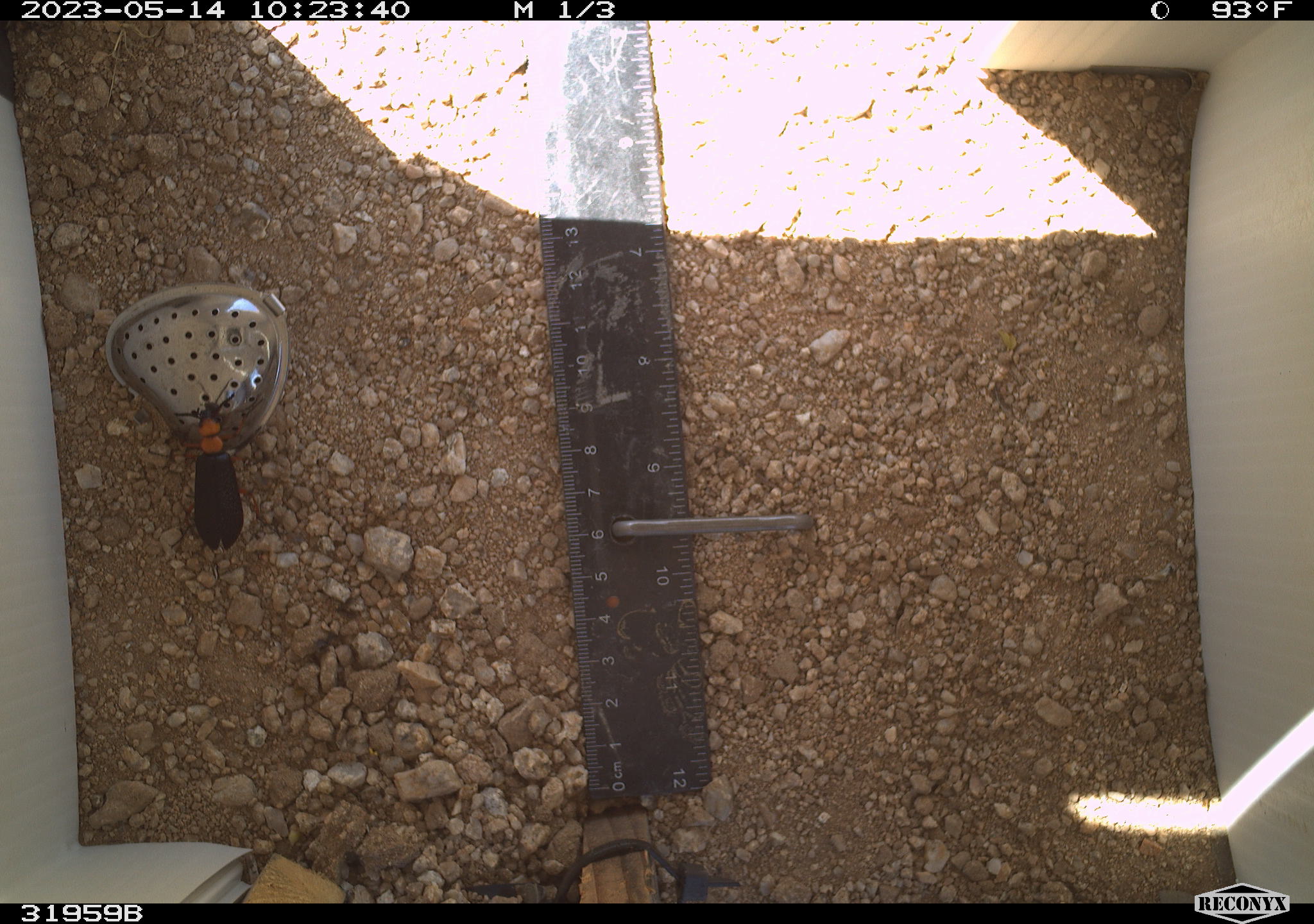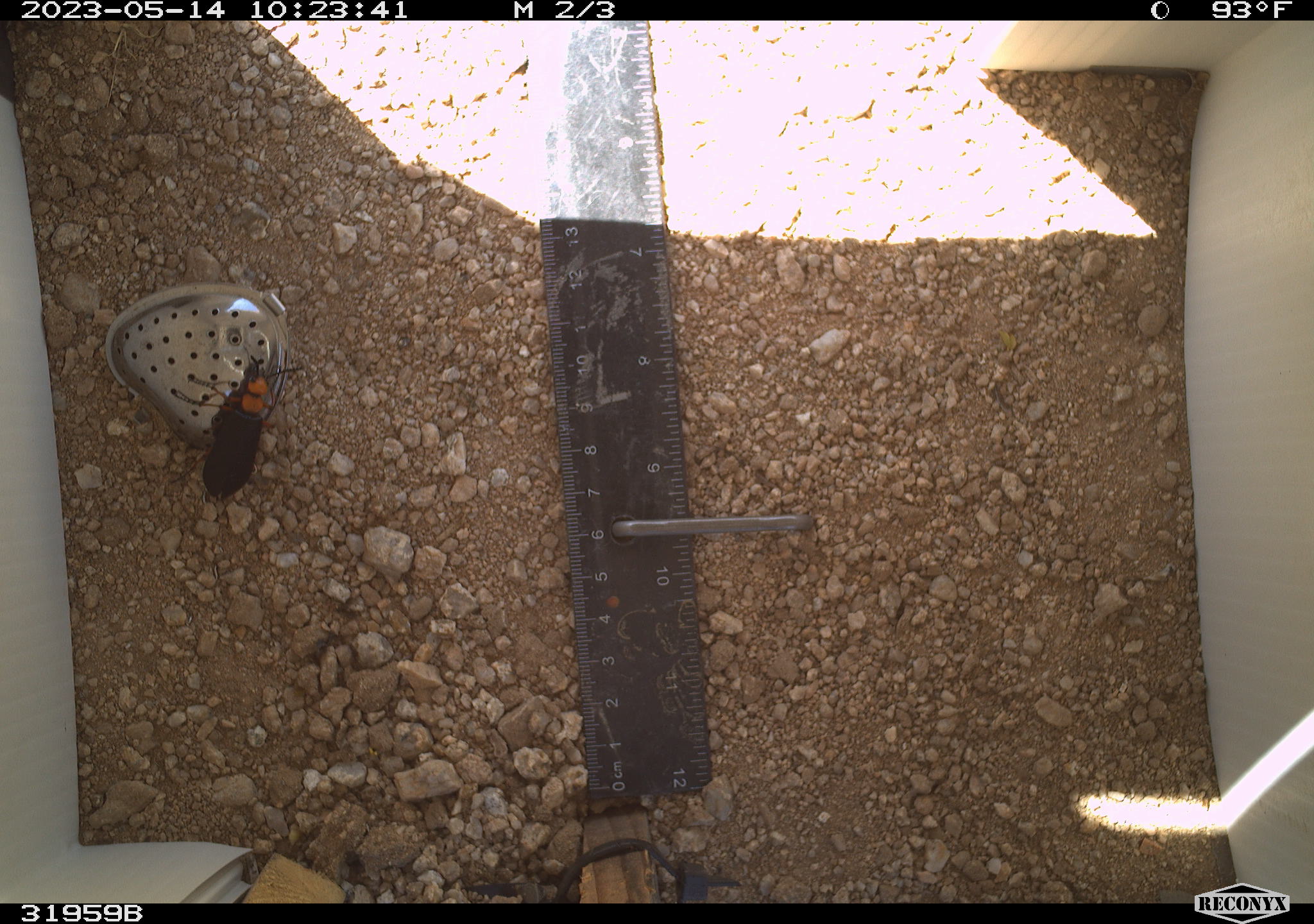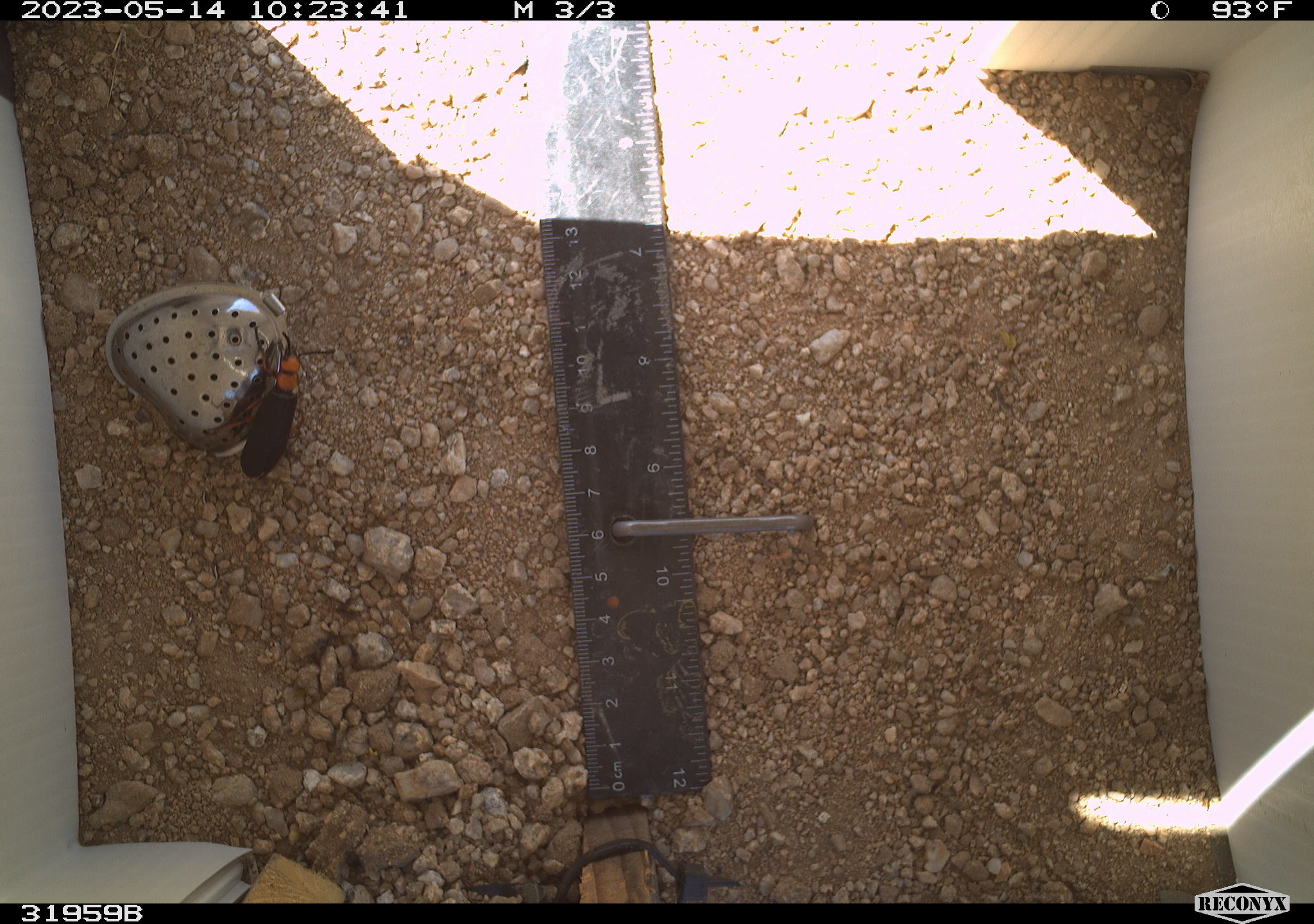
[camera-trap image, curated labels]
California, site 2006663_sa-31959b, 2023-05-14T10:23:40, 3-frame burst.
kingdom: Animalia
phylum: Arthropoda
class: Insecta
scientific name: Insecta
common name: insect